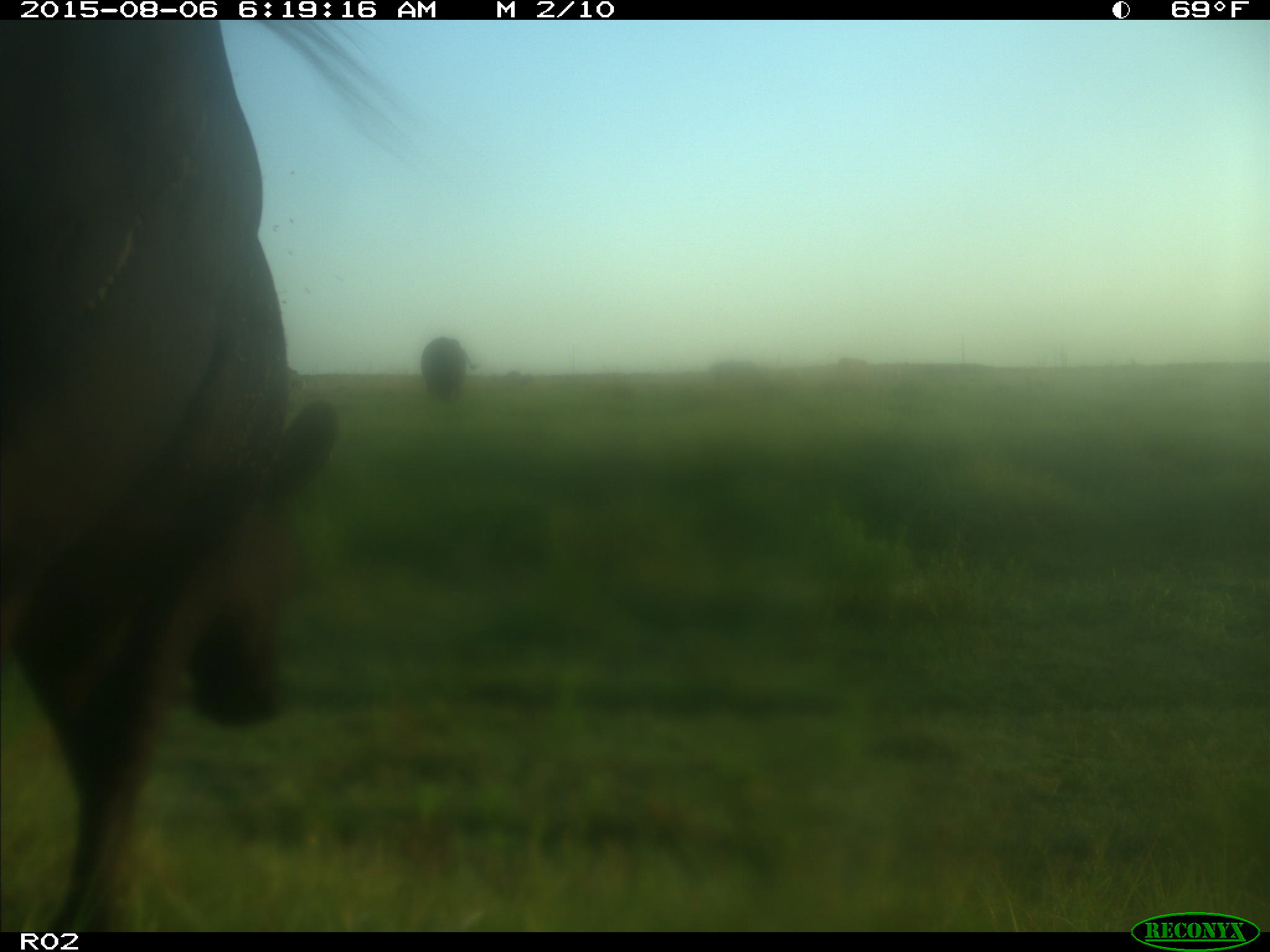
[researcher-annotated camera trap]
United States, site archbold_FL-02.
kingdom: Animalia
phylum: Chordata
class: Mammalia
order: Artiodactyla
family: Bovidae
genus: Bos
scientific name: Bos taurus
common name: domestic cow